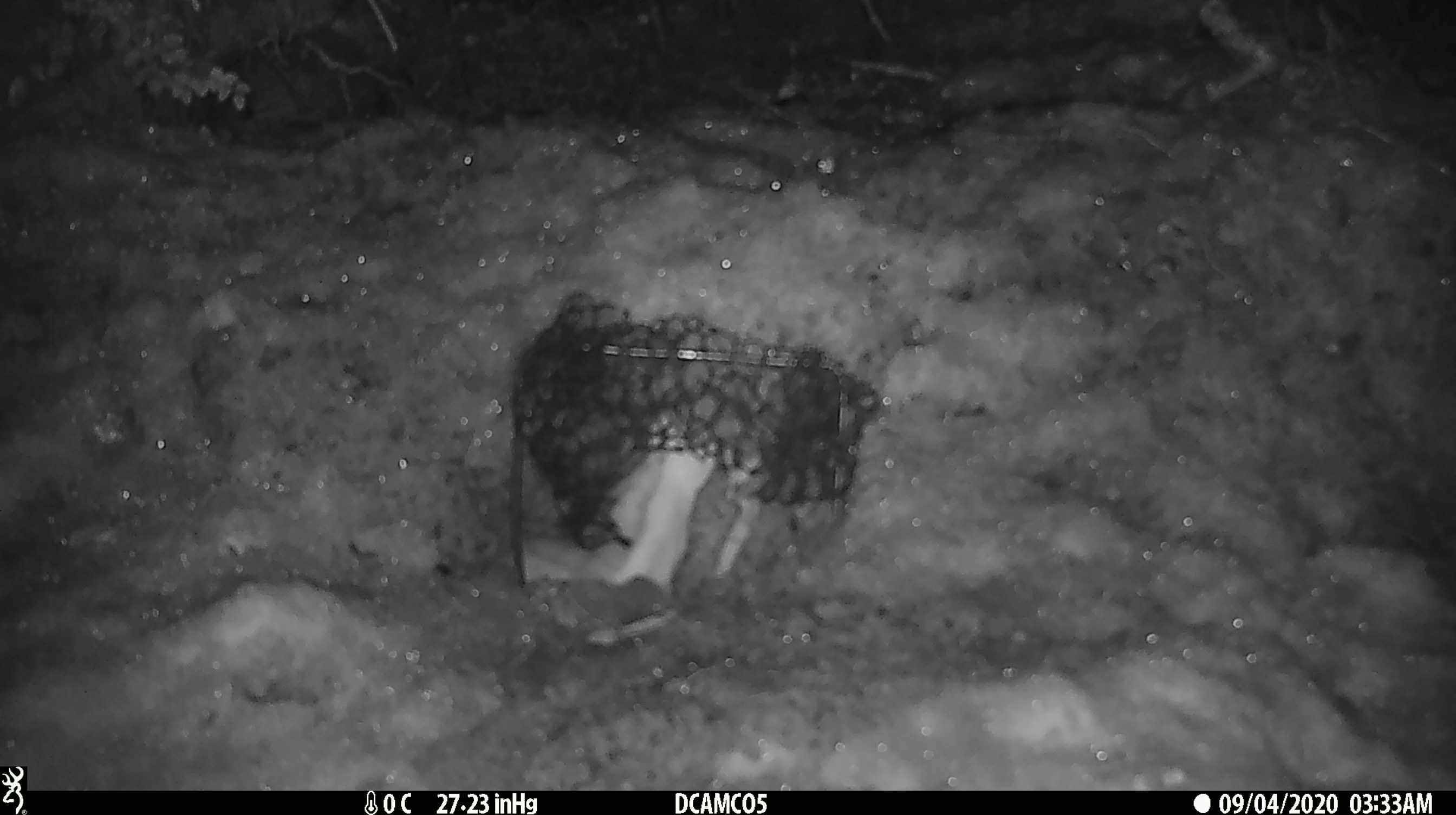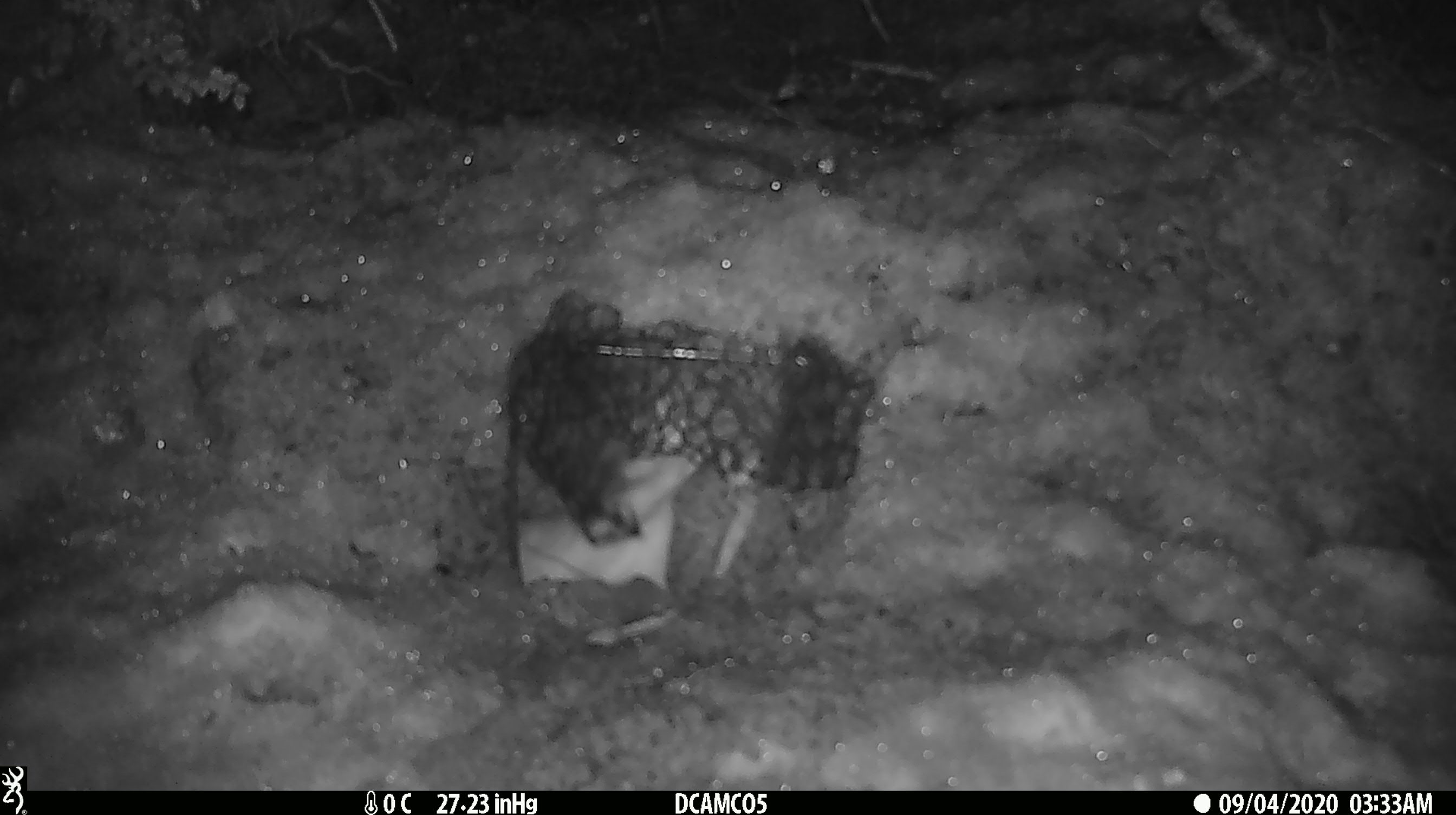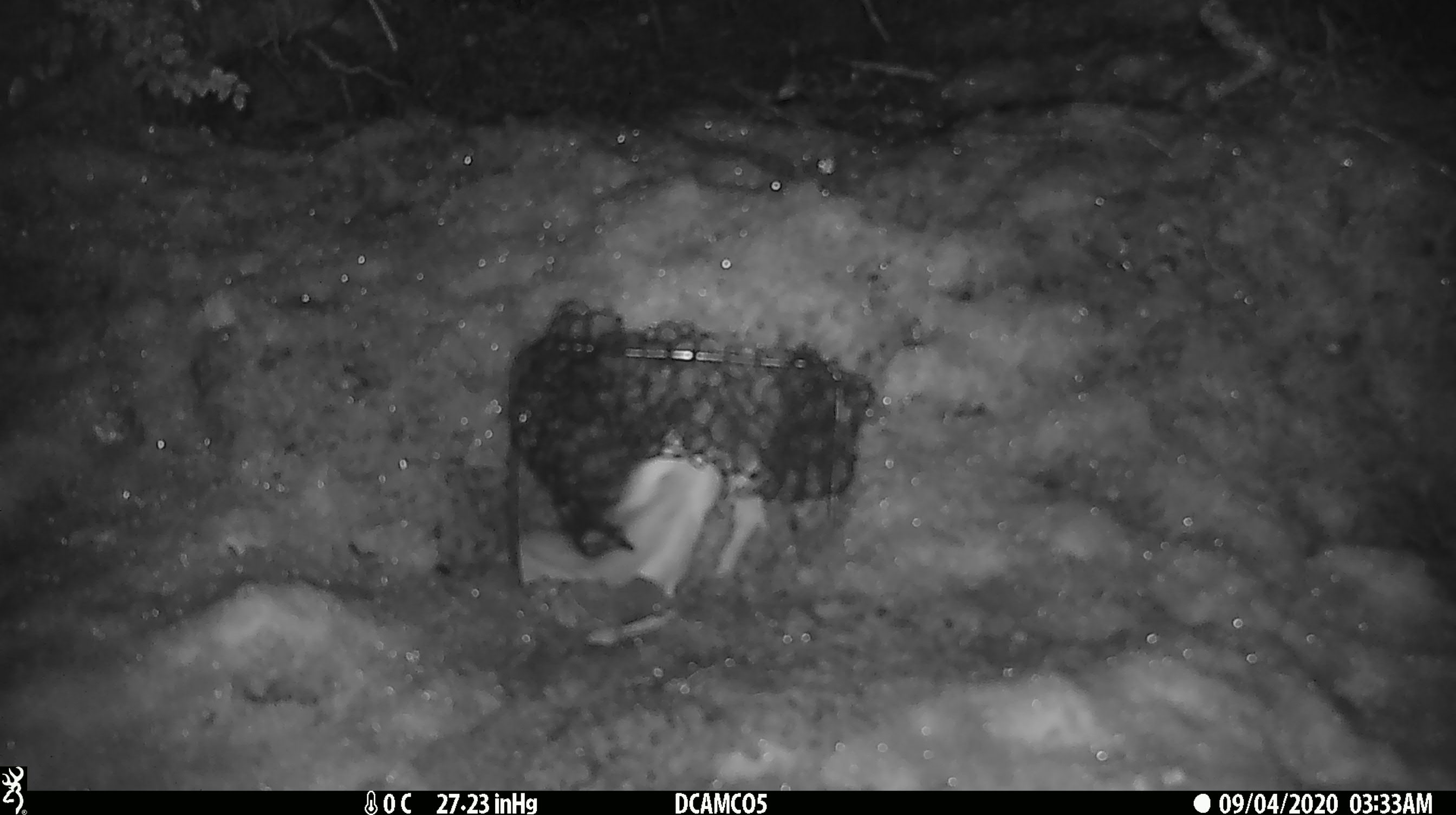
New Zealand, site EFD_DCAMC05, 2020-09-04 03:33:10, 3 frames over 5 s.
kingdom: Animalia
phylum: Chordata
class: Mammalia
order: Carnivora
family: Mustelidae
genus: Mustela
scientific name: Mustela erminea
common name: stoat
Stoat (Mustela erminea).